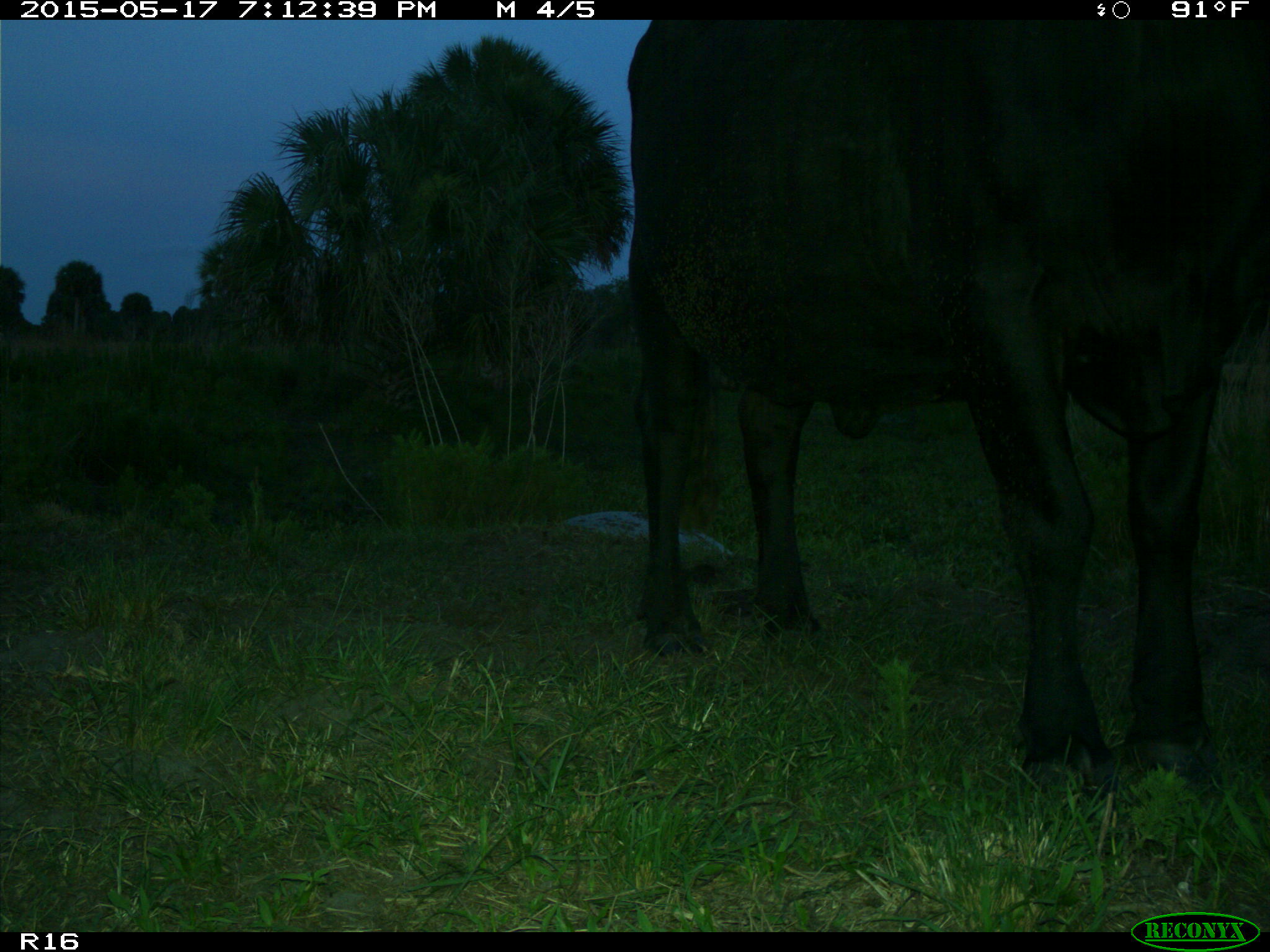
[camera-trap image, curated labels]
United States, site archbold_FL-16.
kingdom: Animalia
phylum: Chordata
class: Mammalia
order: Artiodactyla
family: Bovidae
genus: Bos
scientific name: Bos taurus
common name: domestic cow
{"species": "Bos taurus (domestic cow)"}